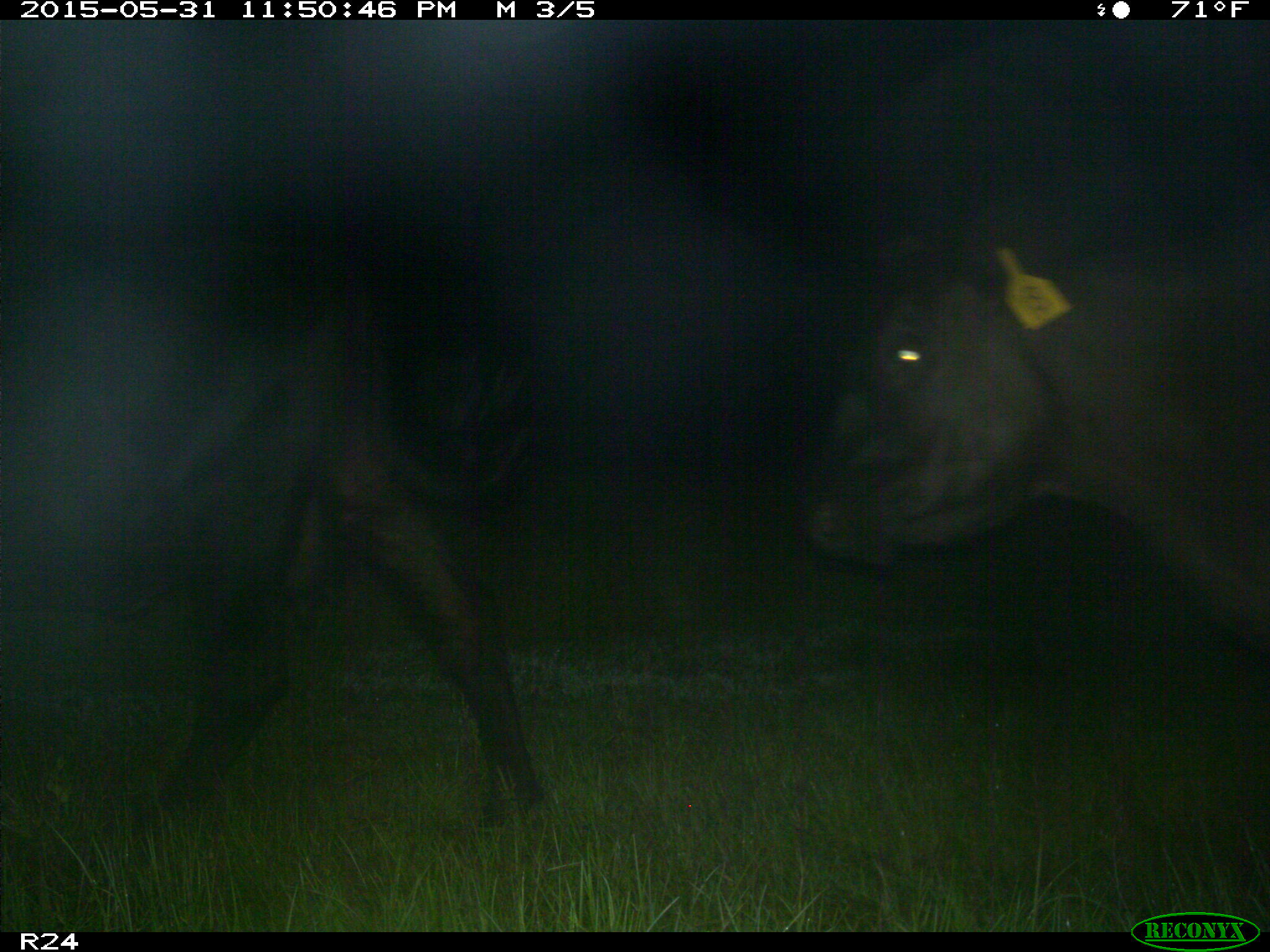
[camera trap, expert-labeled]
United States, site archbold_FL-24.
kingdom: Animalia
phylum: Chordata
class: Mammalia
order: Artiodactyla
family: Bovidae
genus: Bos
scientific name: Bos taurus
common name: domestic cow